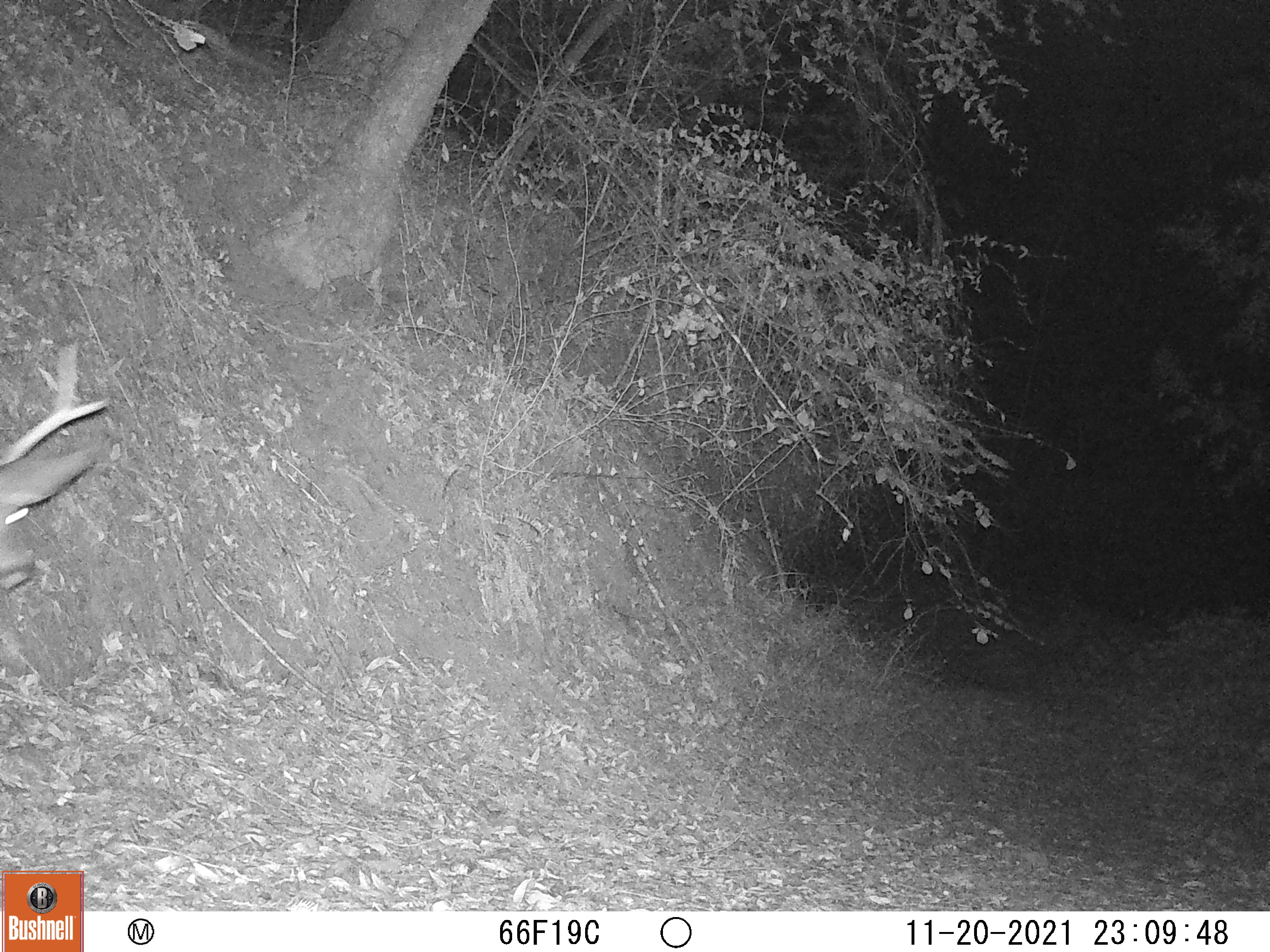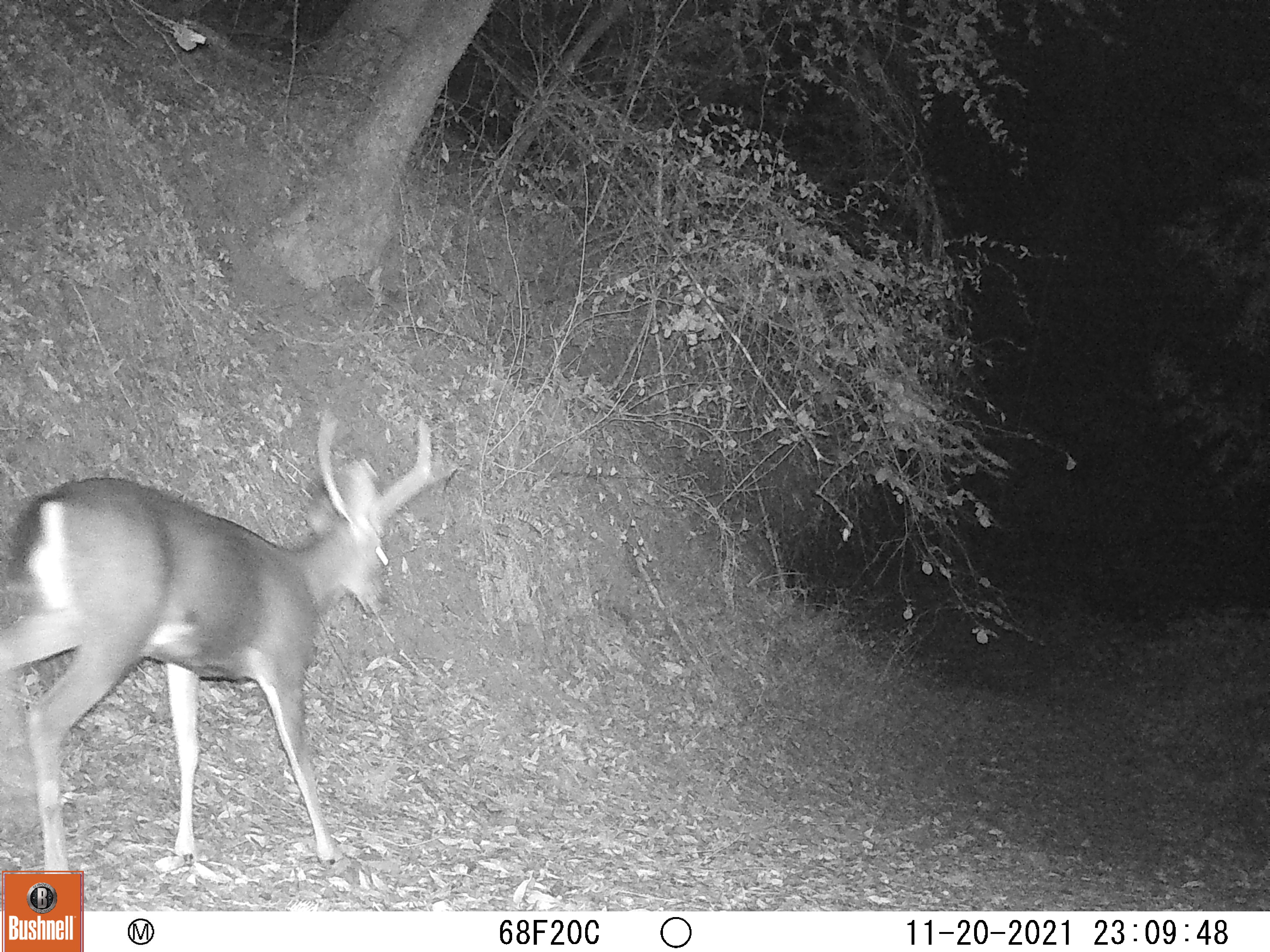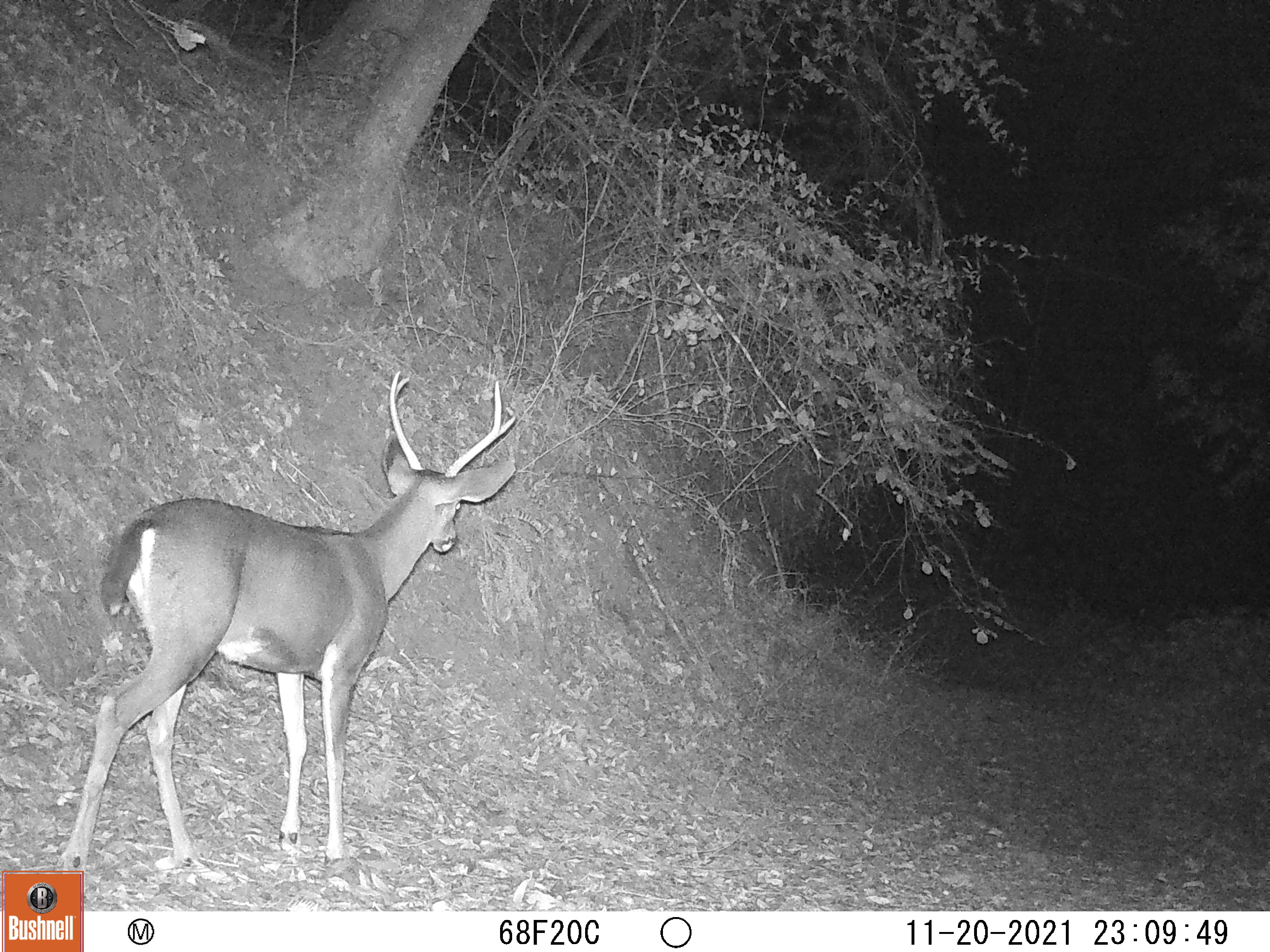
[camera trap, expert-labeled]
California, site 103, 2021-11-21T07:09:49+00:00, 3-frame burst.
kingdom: Animalia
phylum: Chordata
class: Mammalia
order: Artiodactyla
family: Cervidae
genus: Odocoileus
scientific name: Odocoileus hemionus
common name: mule deer